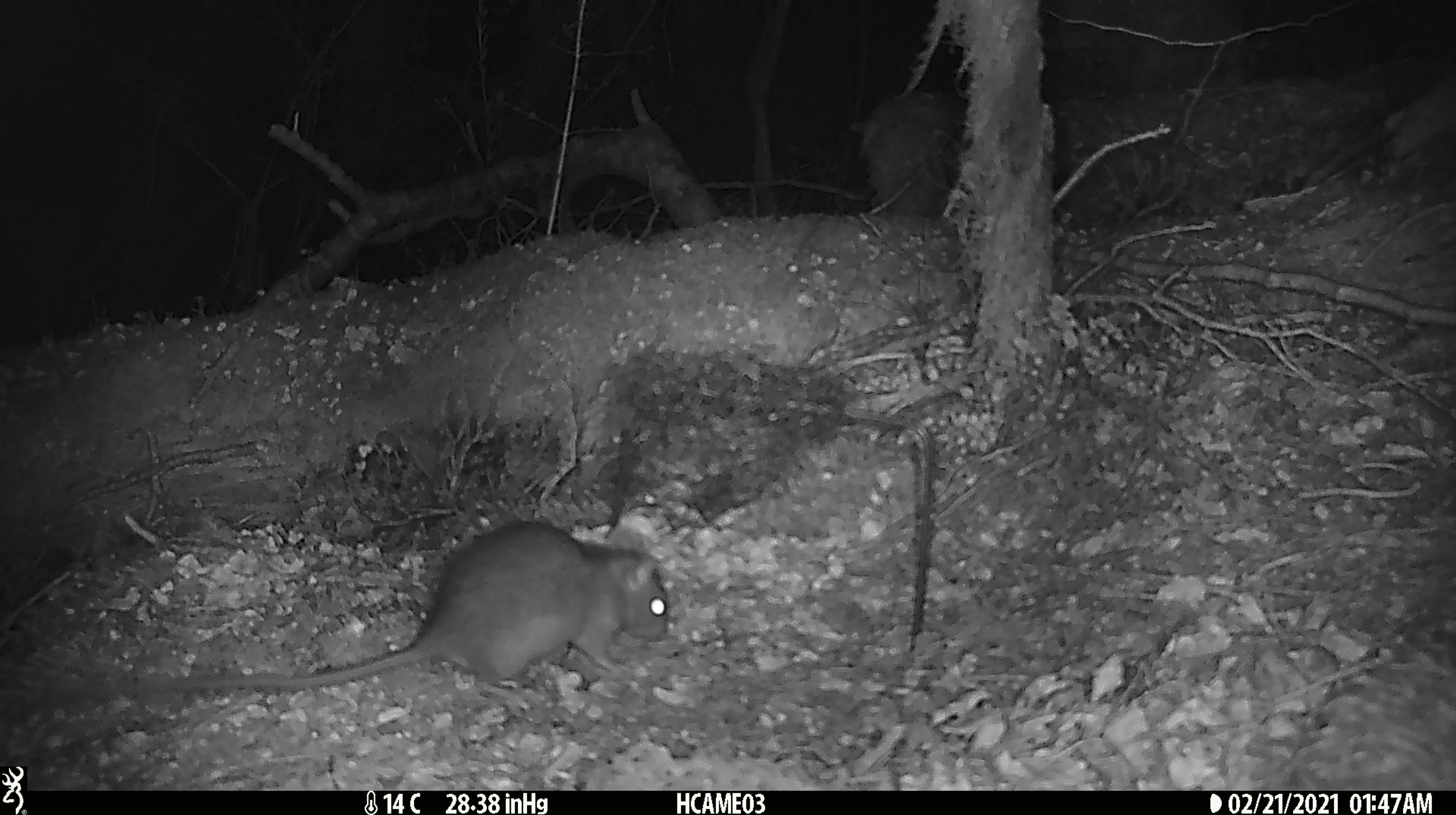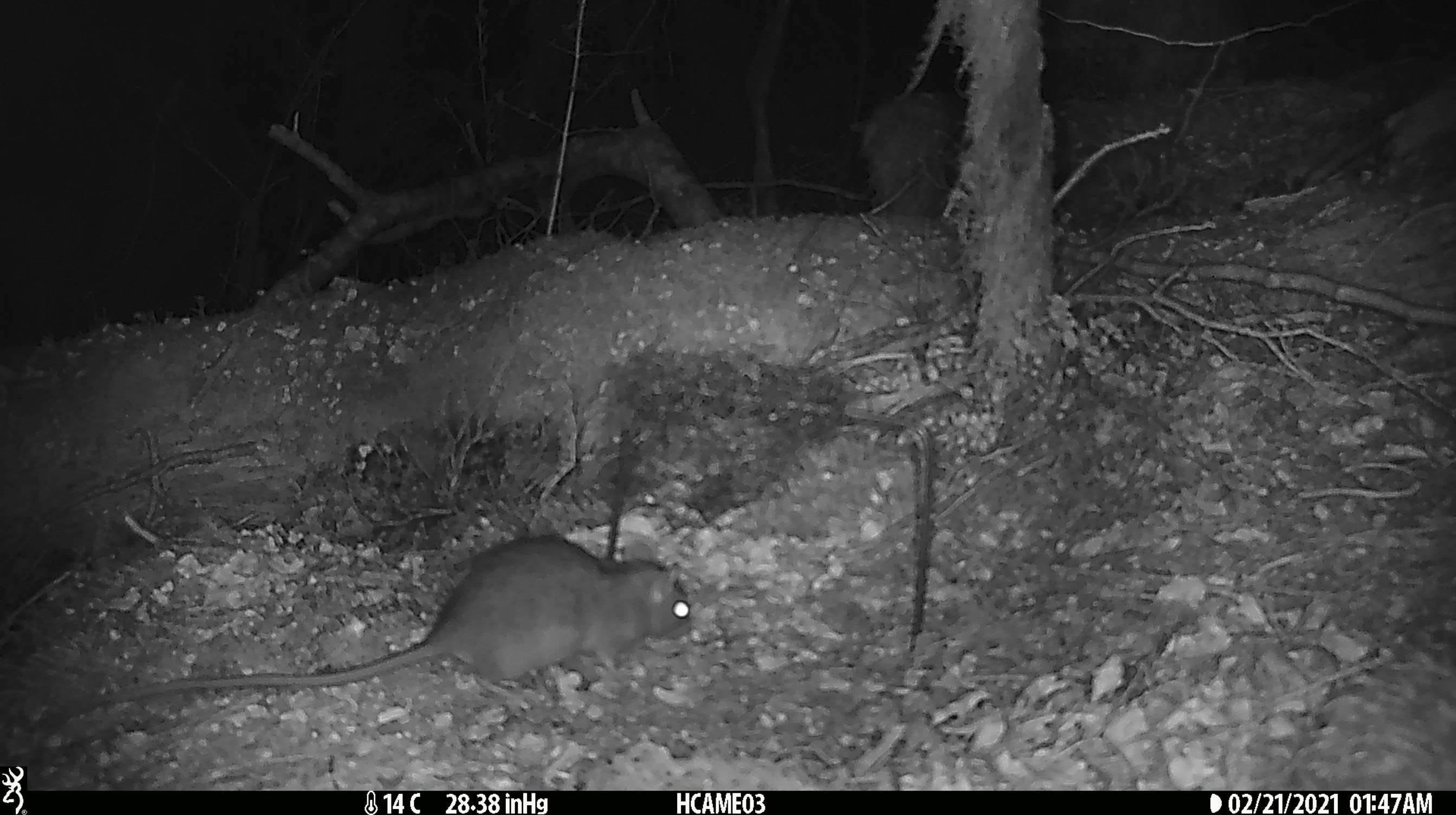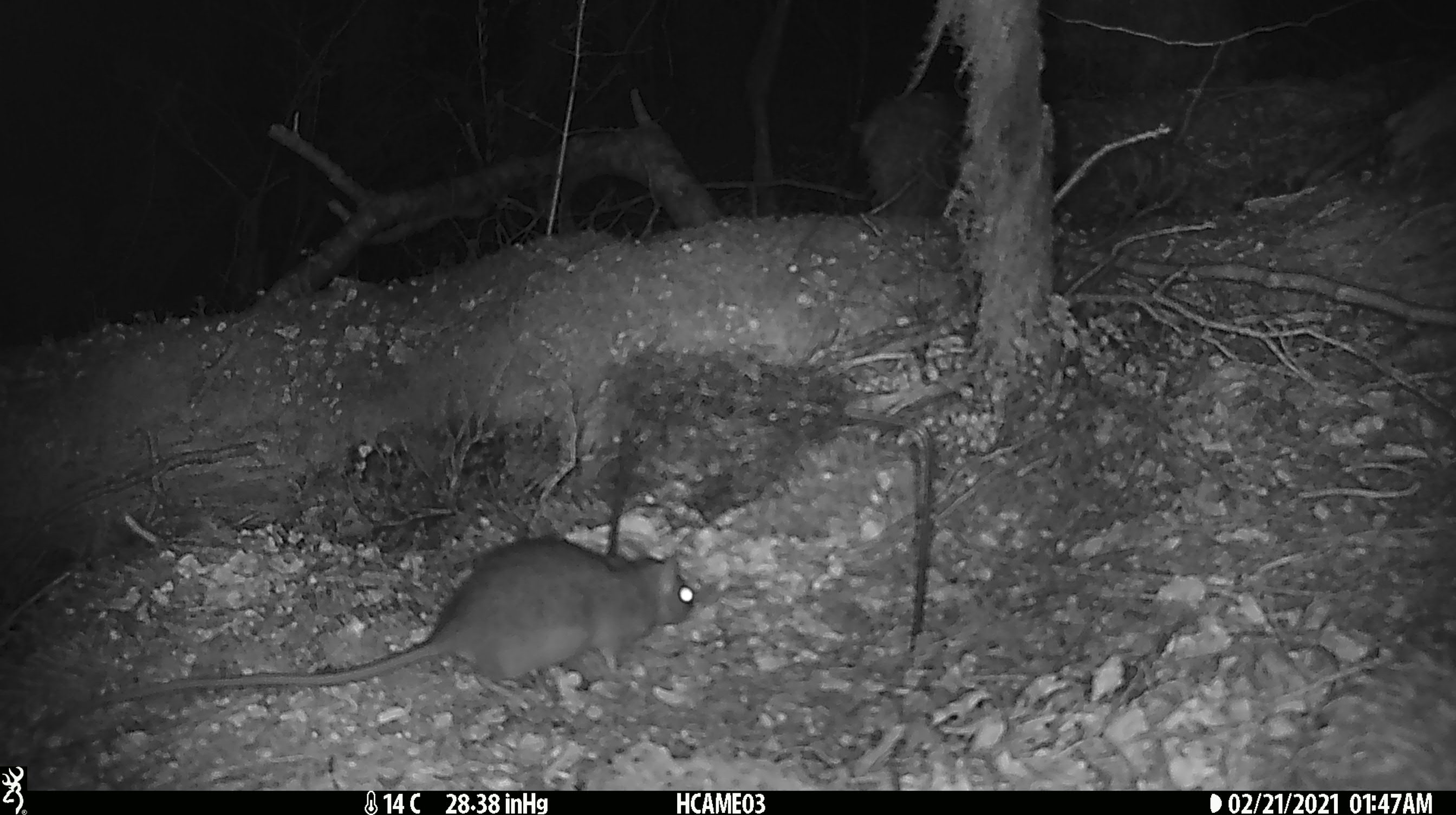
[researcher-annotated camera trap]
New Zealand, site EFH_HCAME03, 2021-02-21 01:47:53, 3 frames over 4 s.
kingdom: Animalia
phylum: Chordata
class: Mammalia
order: Rodentia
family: Muridae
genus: Rattus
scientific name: Rattus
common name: rat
Rat (Rattus).